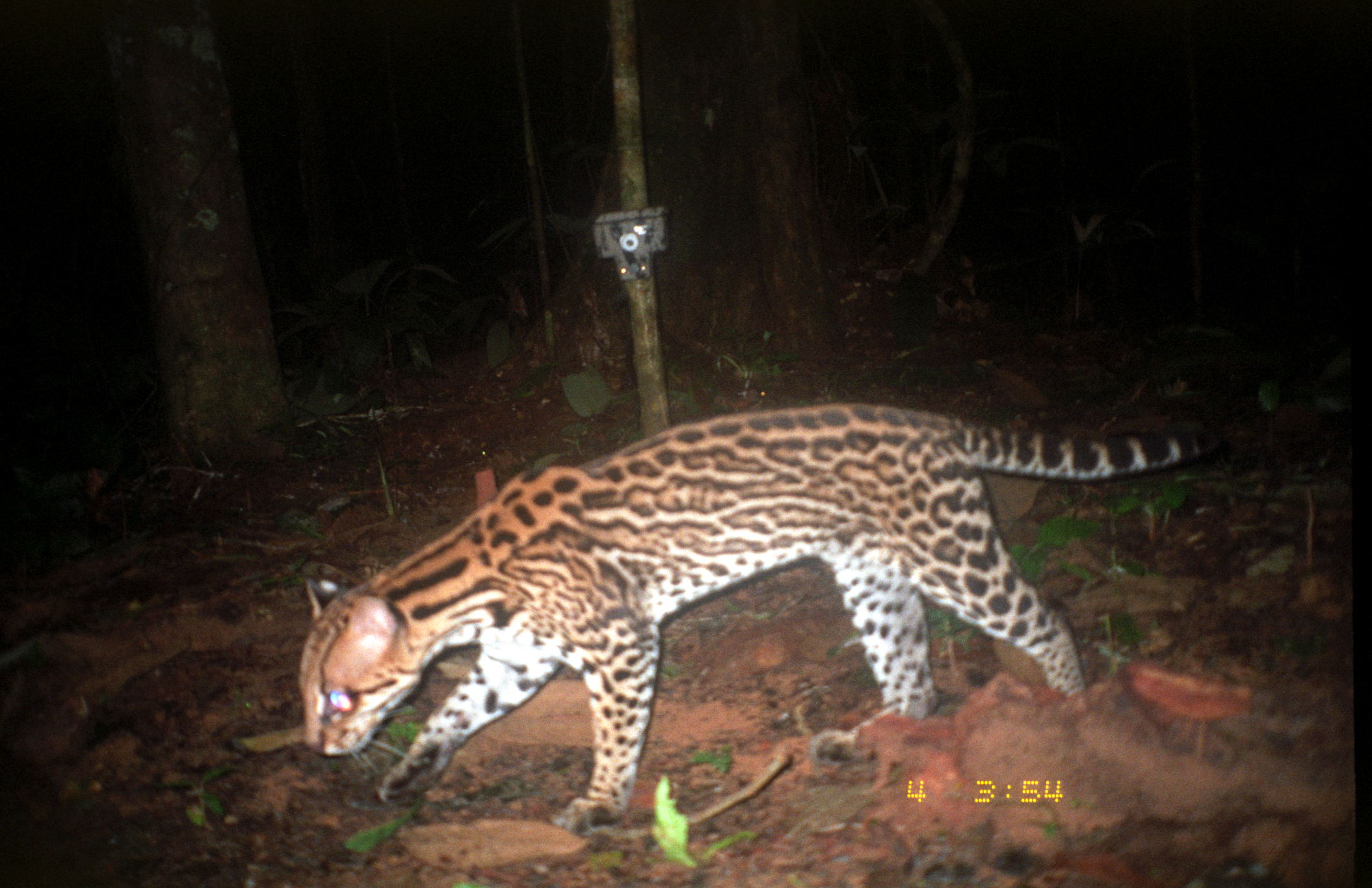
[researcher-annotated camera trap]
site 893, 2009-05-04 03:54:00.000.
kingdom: Animalia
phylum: Chordata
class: Mammalia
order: Carnivora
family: Felidae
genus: Leopardus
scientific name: Leopardus pardalis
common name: ocelot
Leopardus pardalis (ocelot).